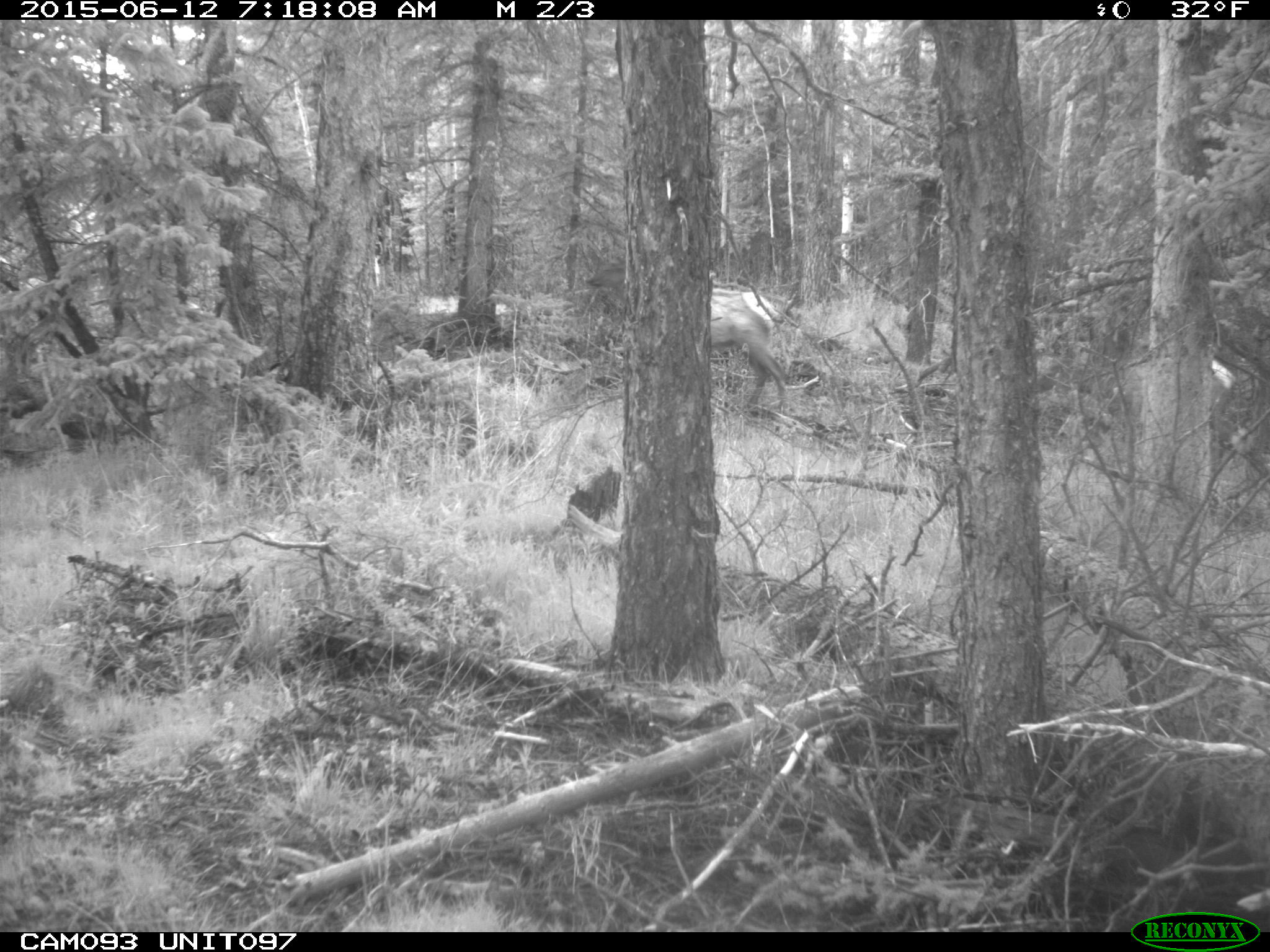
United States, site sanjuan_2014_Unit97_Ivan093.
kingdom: Animalia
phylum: Chordata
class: Mammalia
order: Artiodactyla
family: Cervidae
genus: Cervus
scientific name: Cervus elaphus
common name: red deer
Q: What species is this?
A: Cervus elaphus (red deer).